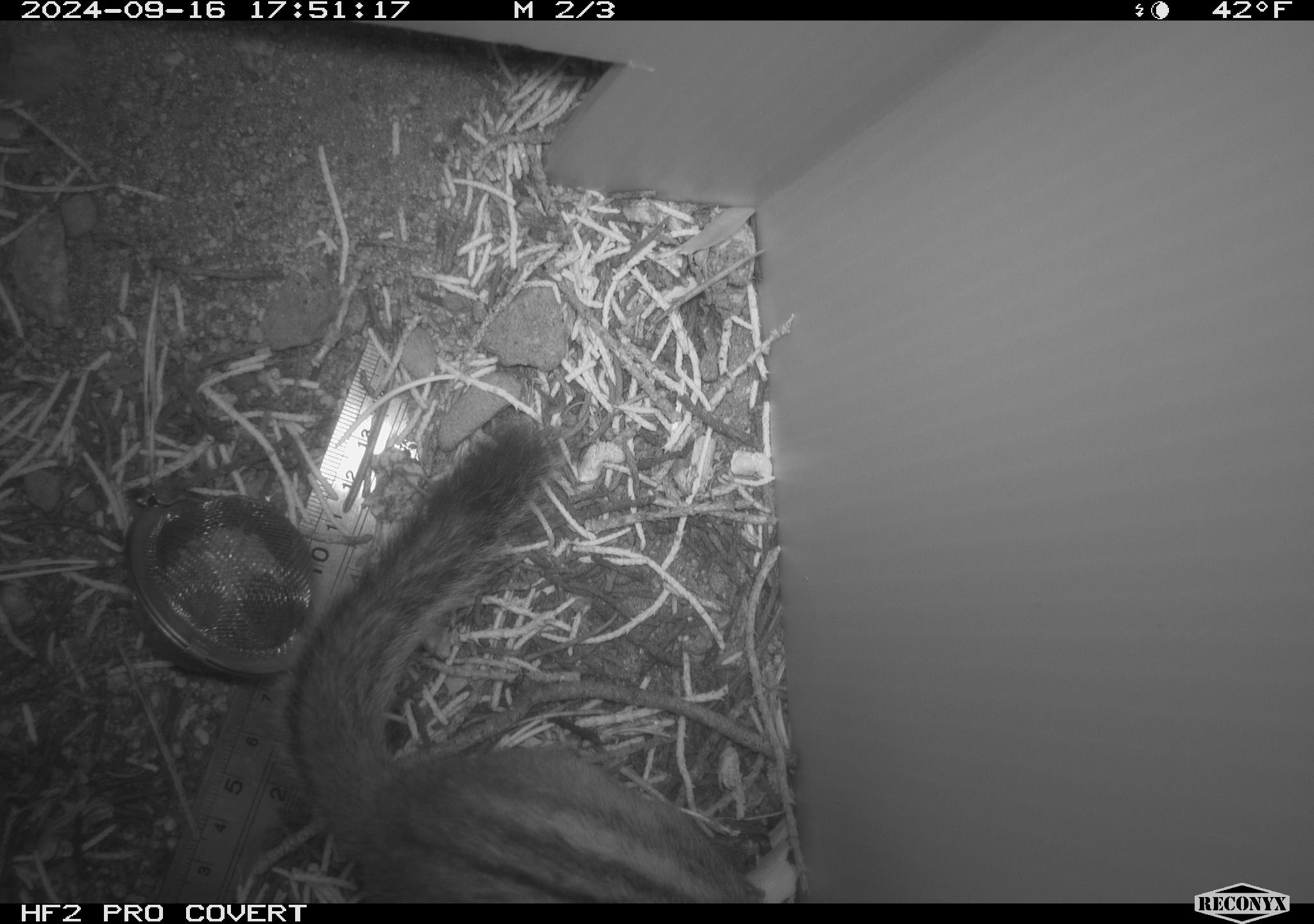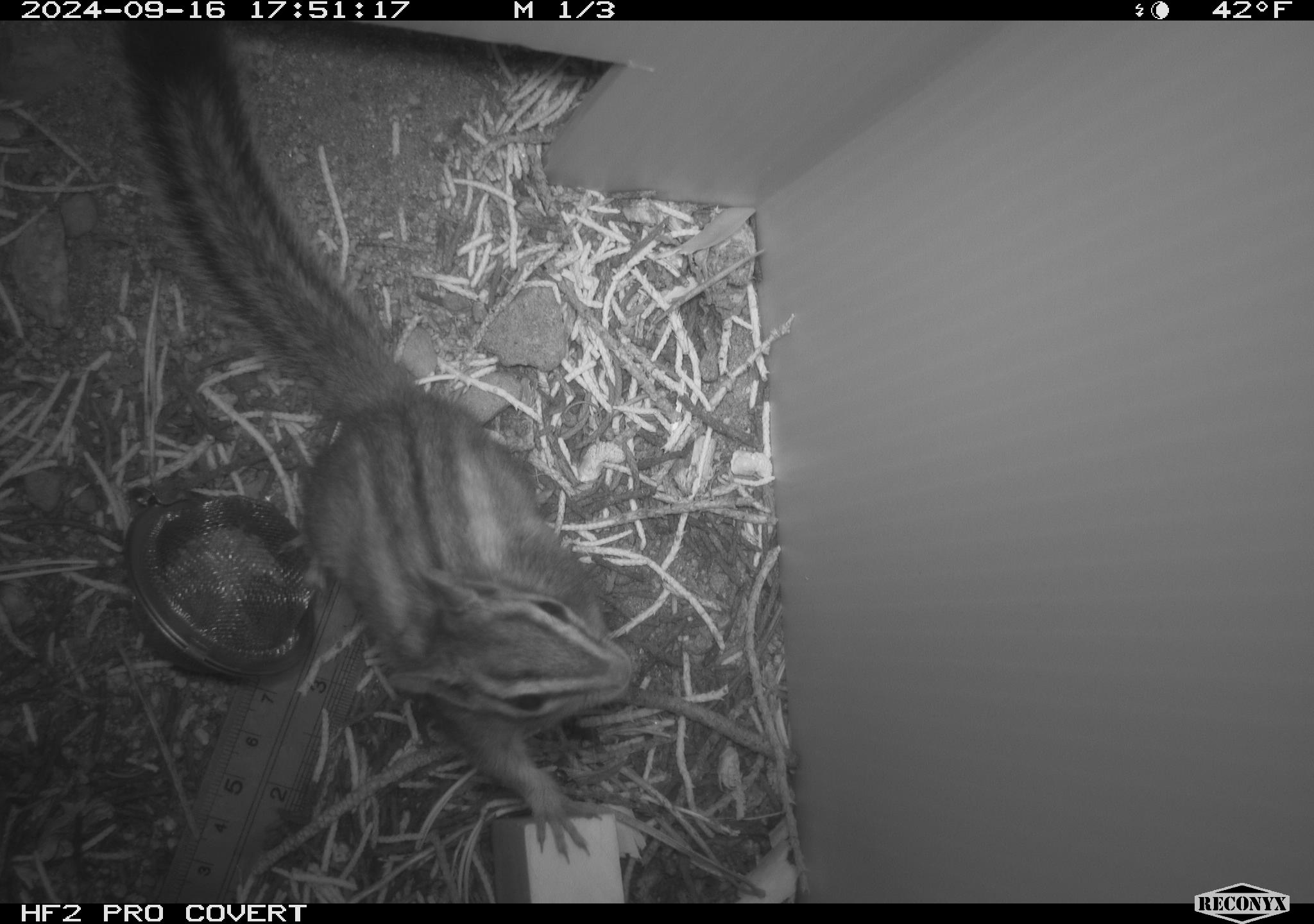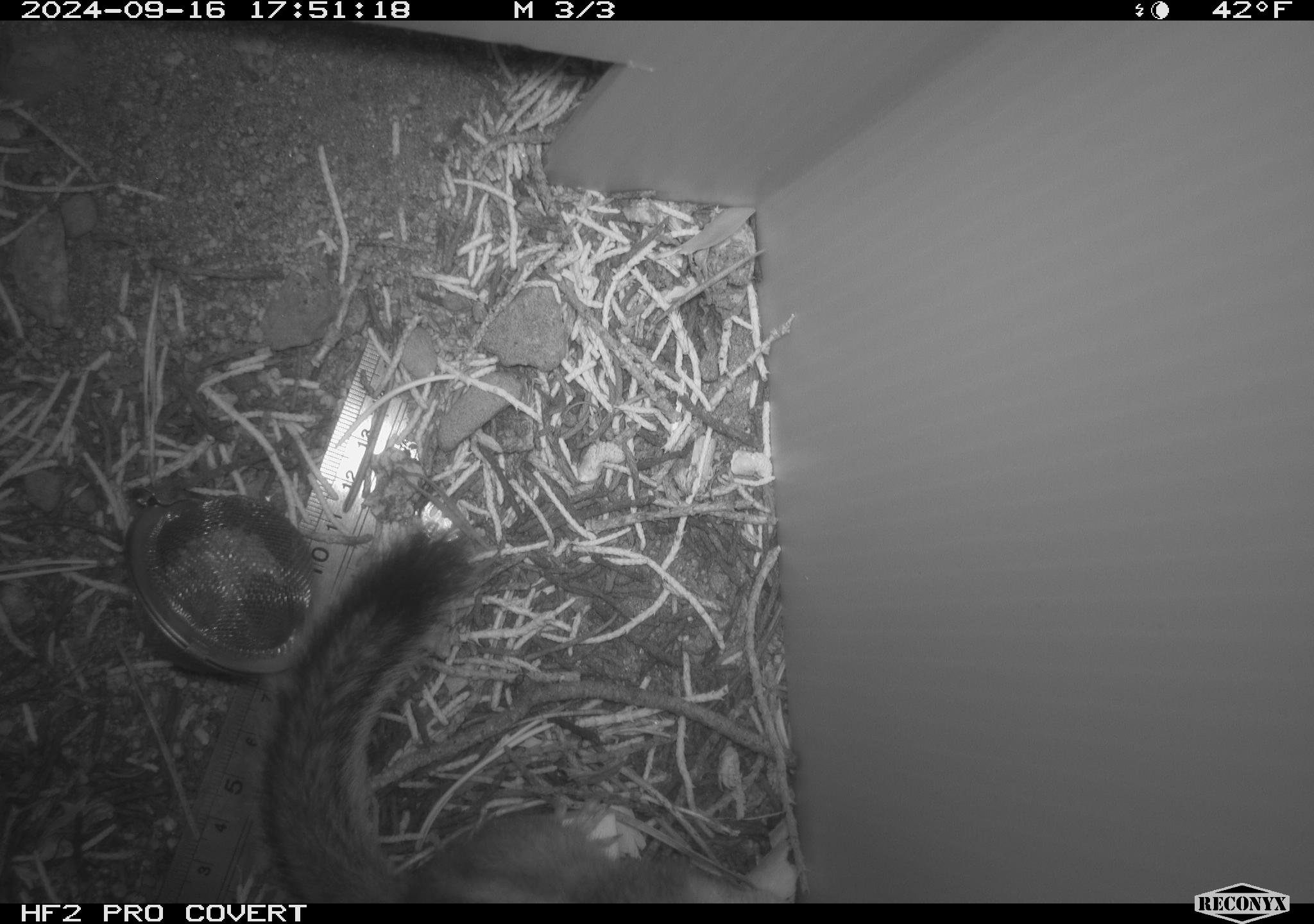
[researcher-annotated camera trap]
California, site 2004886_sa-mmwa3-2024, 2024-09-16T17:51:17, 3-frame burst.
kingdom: Animalia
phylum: Chordata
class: Mammalia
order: Rodentia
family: Sciuridae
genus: Neotamias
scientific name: Neotamias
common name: western chipmunks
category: neotamias species